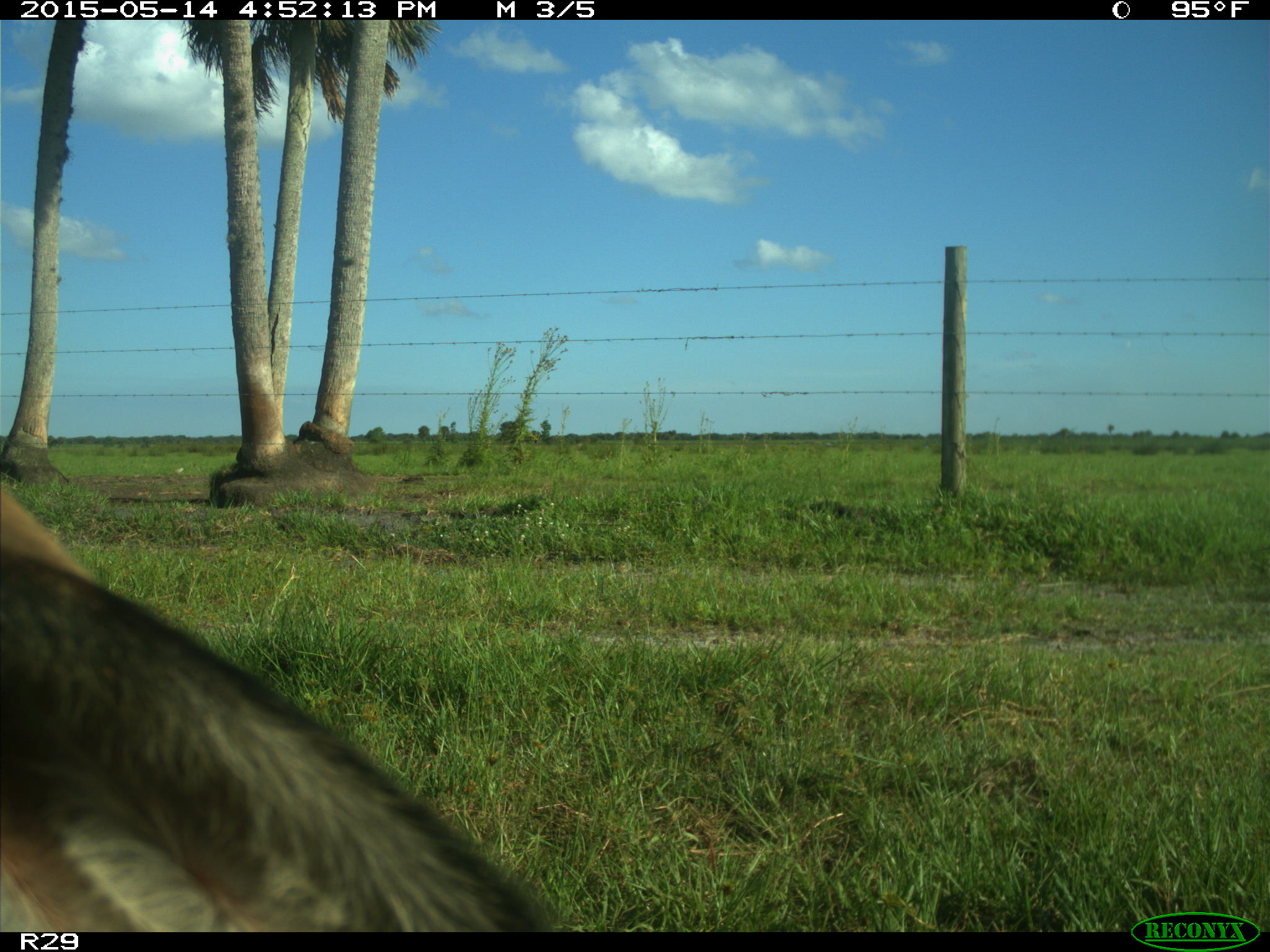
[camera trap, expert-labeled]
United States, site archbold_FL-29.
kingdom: Animalia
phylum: Chordata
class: Mammalia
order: Artiodactyla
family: Bovidae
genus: Bos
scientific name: Bos taurus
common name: domestic cow